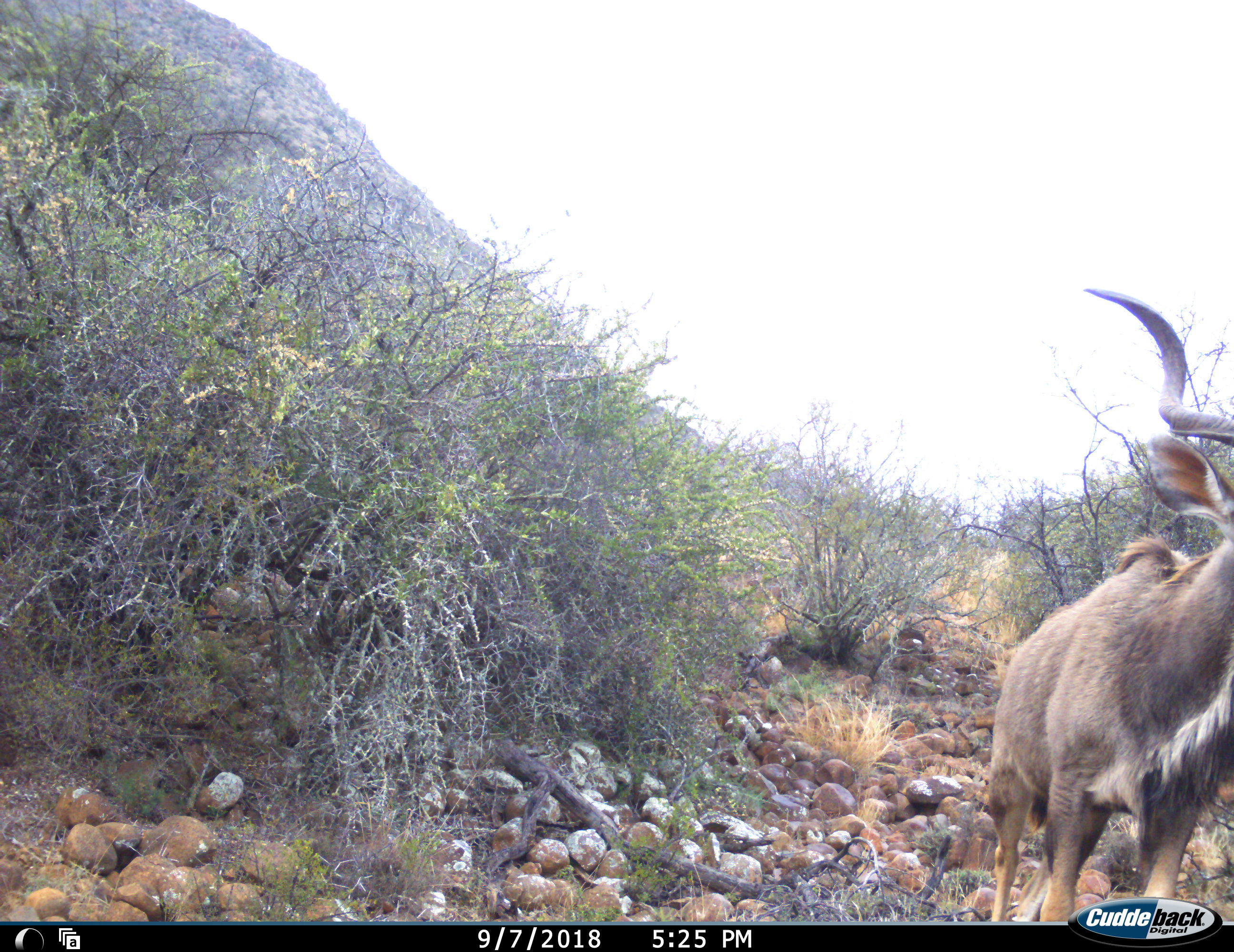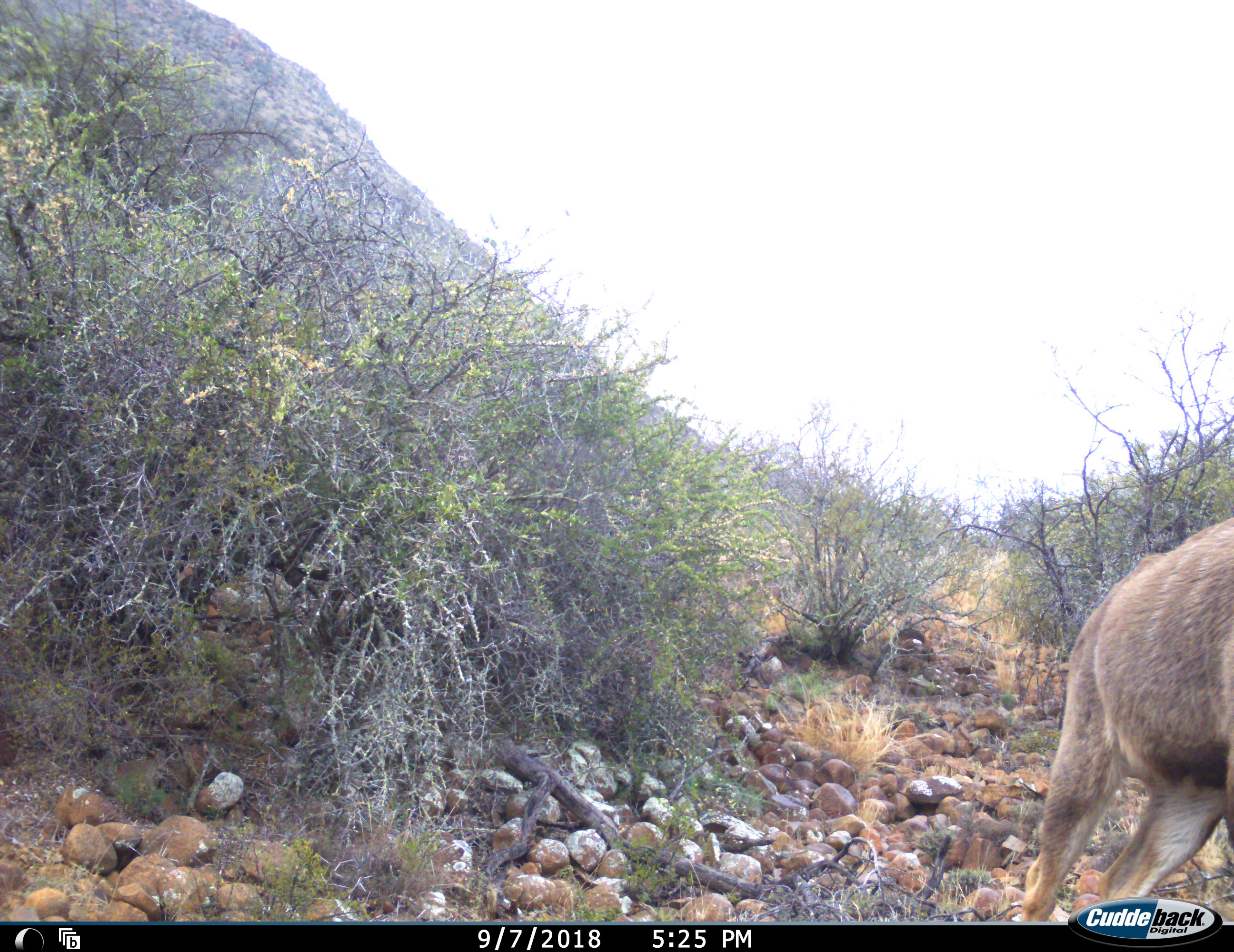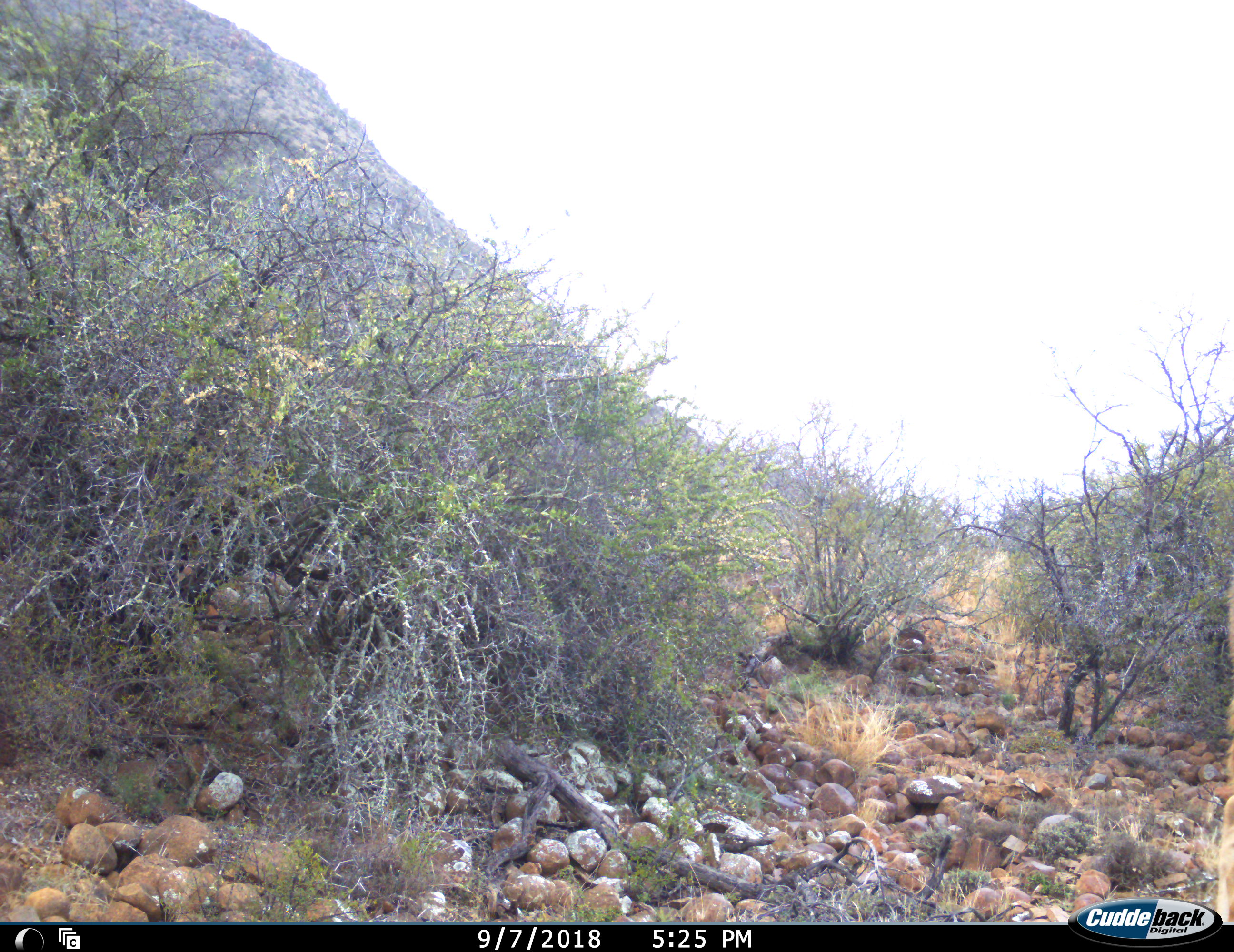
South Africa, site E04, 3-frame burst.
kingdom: Animalia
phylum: Chordata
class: Mammalia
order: Artiodactyla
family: Bovidae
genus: Tragelaphus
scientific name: Tragelaphus strepsiceros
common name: greater kudu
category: kudu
Kudu (greater kudu) (Tragelaphus strepsiceros), count 1. Behavior (volunteer vote fractions): standing 0%, resting 0%, moving 100%, interacting 0%. Young present (vote fraction): 0%. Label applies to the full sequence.